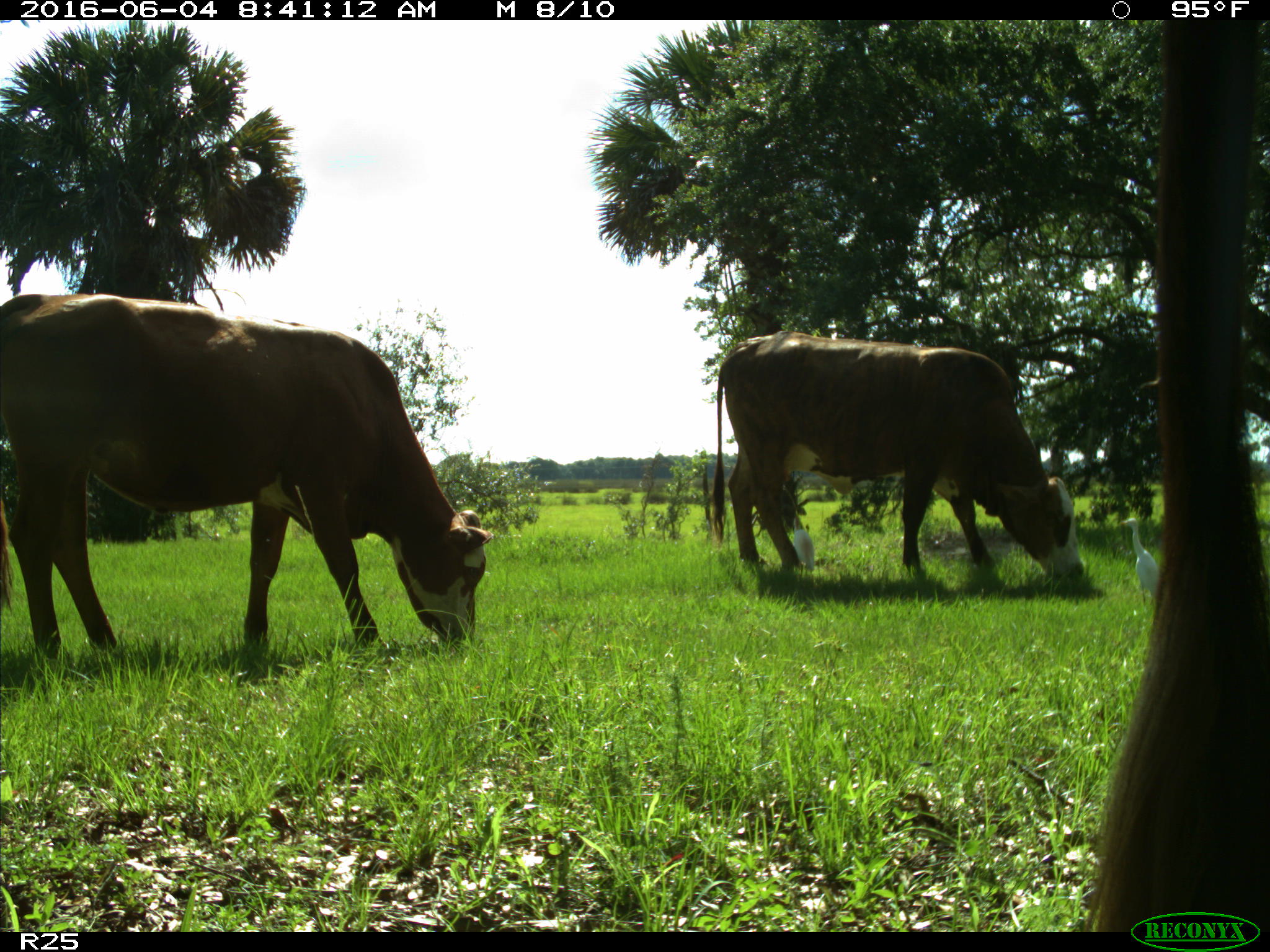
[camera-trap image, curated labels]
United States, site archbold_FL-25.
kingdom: Animalia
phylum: Chordata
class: Mammalia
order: Artiodactyla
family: Bovidae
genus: Bos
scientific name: Bos taurus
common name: domestic cow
Bos taurus (domestic cow).